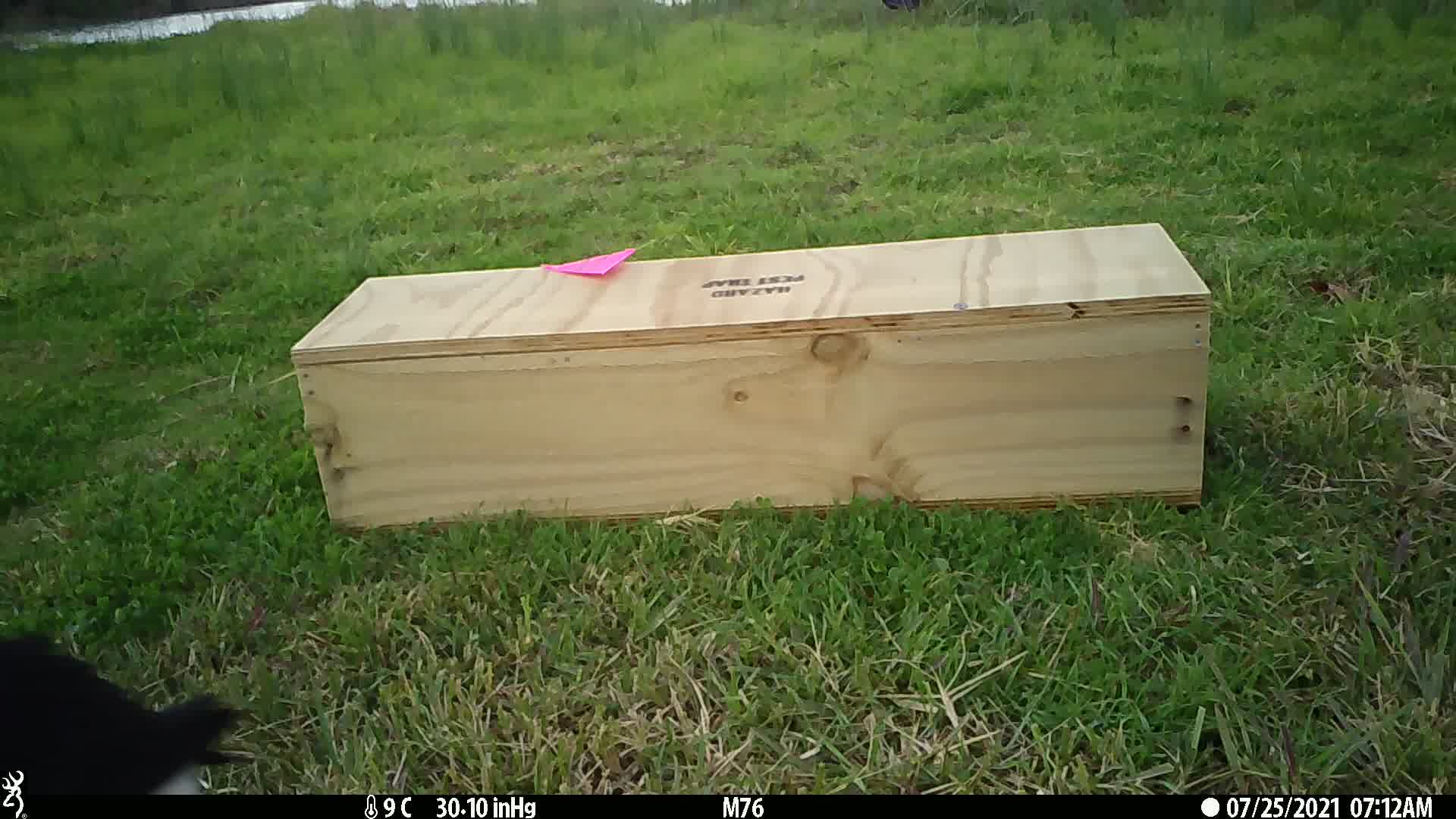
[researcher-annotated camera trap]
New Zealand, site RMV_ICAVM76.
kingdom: Animalia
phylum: Chordata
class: Aves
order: Gruiformes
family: Rallidae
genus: Porphyrio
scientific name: Porphyrio melanotus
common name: australasian swamphen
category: pukeko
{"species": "pukeko (australasian swamphen) (Porphyrio melanotus)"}